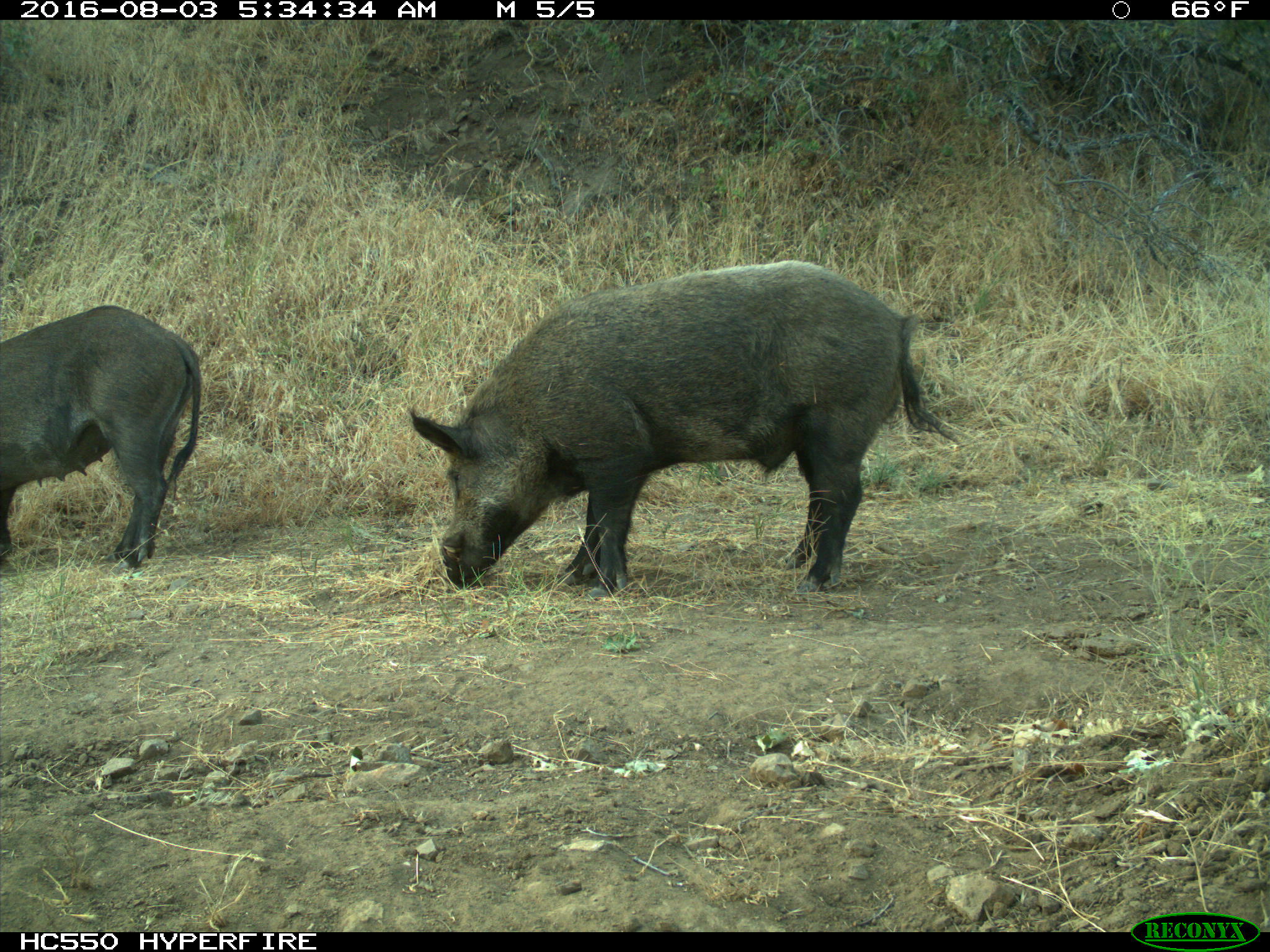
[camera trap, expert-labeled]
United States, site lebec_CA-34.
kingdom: Animalia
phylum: Chordata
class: Mammalia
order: Artiodactyla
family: Suidae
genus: Sus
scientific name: Sus scrofa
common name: wild boar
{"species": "Sus scrofa (wild boar)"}